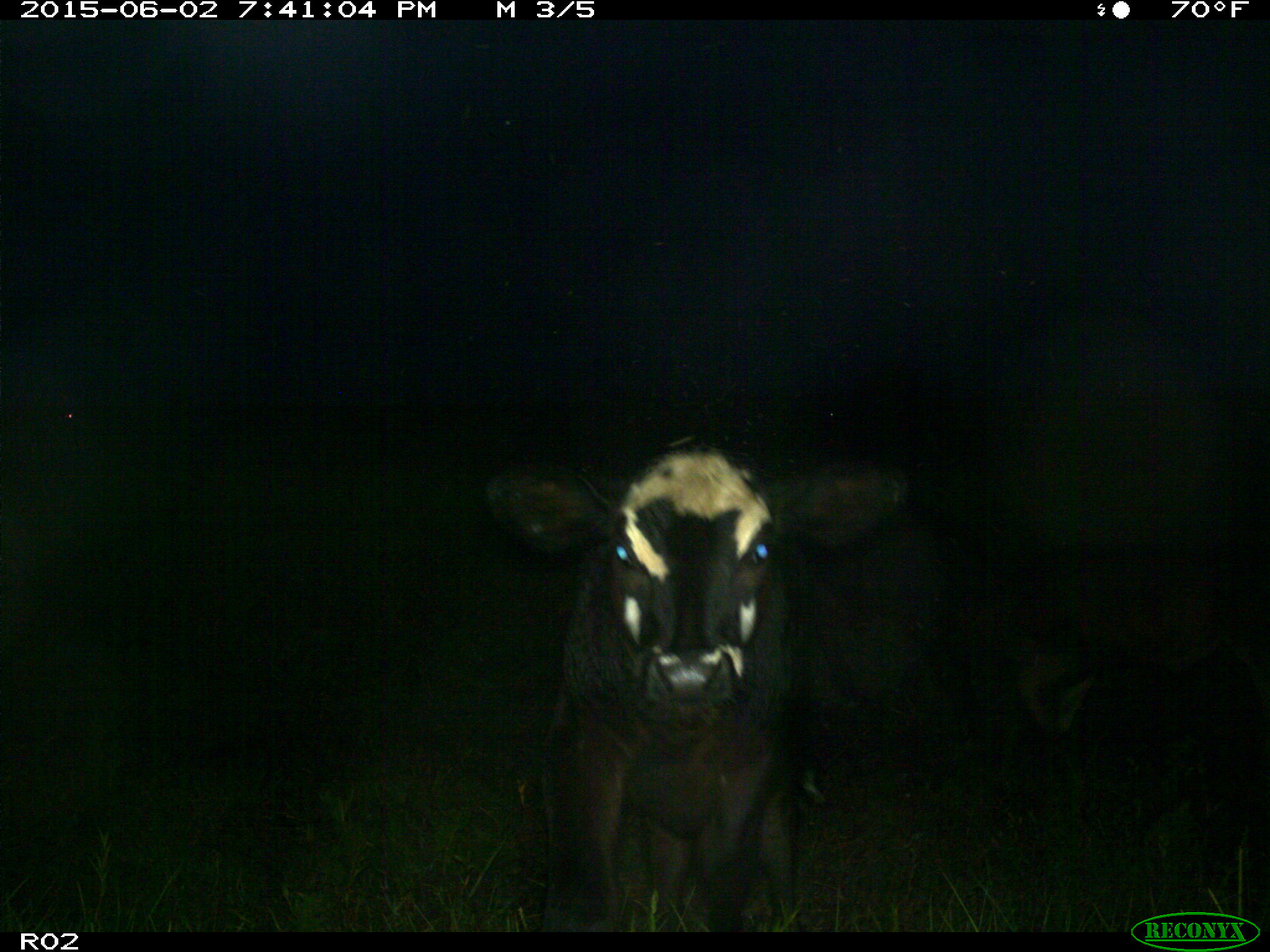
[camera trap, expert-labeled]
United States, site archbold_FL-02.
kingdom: Animalia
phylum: Chordata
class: Mammalia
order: Artiodactyla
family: Bovidae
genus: Bos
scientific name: Bos taurus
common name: domestic cow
Bos taurus (domestic cow).